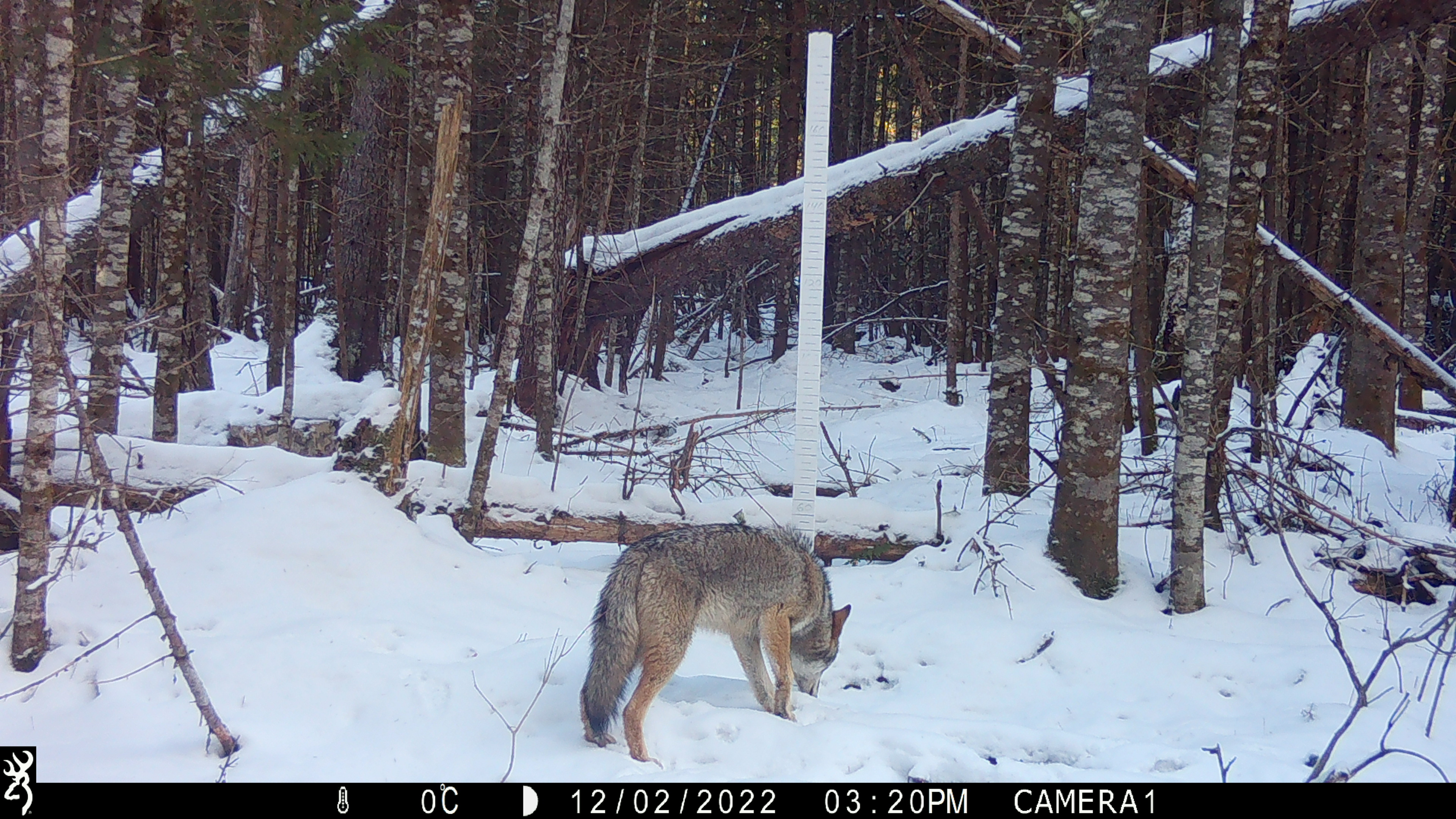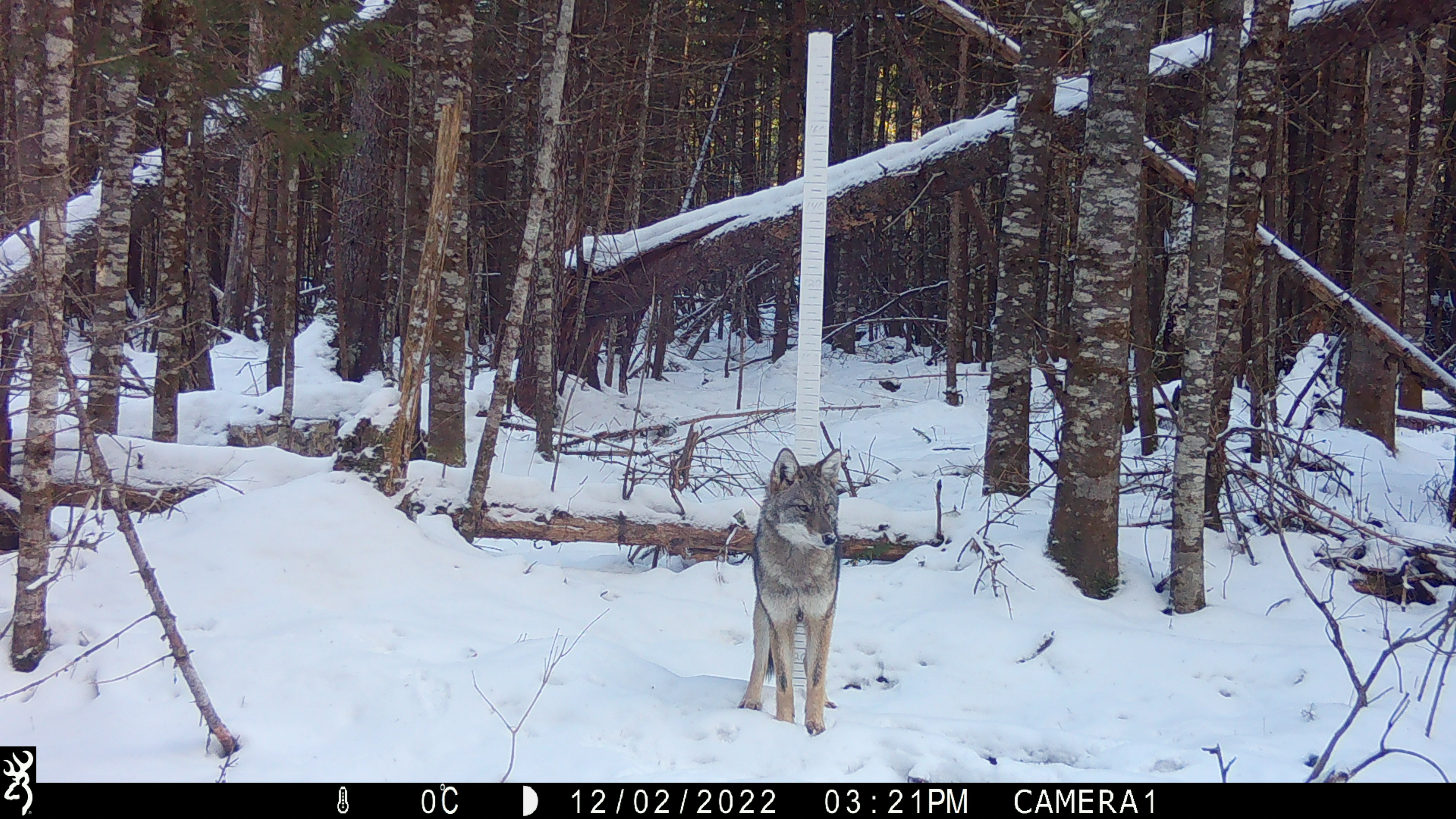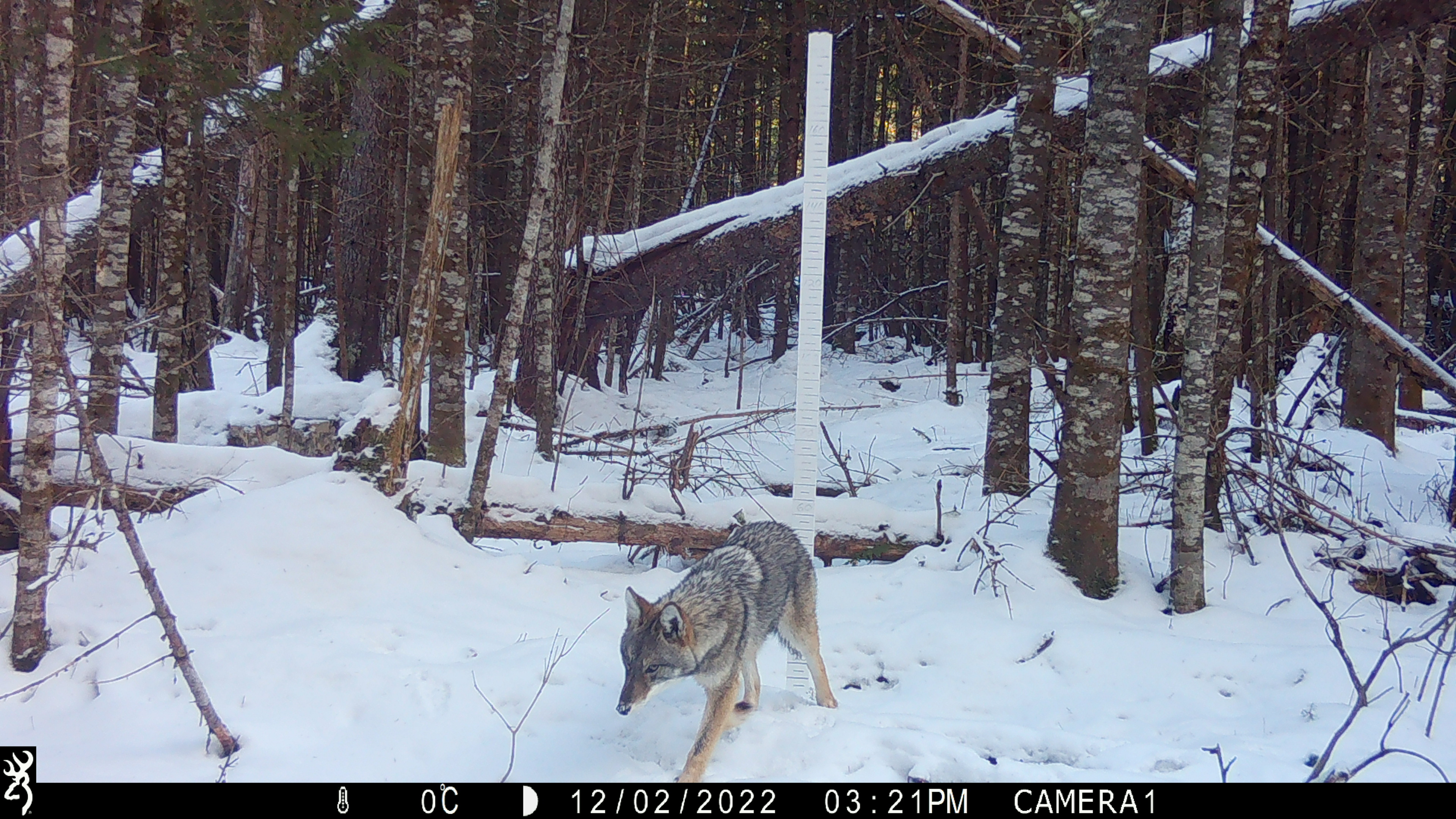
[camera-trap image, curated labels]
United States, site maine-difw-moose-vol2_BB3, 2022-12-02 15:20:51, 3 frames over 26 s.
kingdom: Animalia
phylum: Chordata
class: Mammalia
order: Carnivora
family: Canidae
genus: Canis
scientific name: Canis latrans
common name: coyote